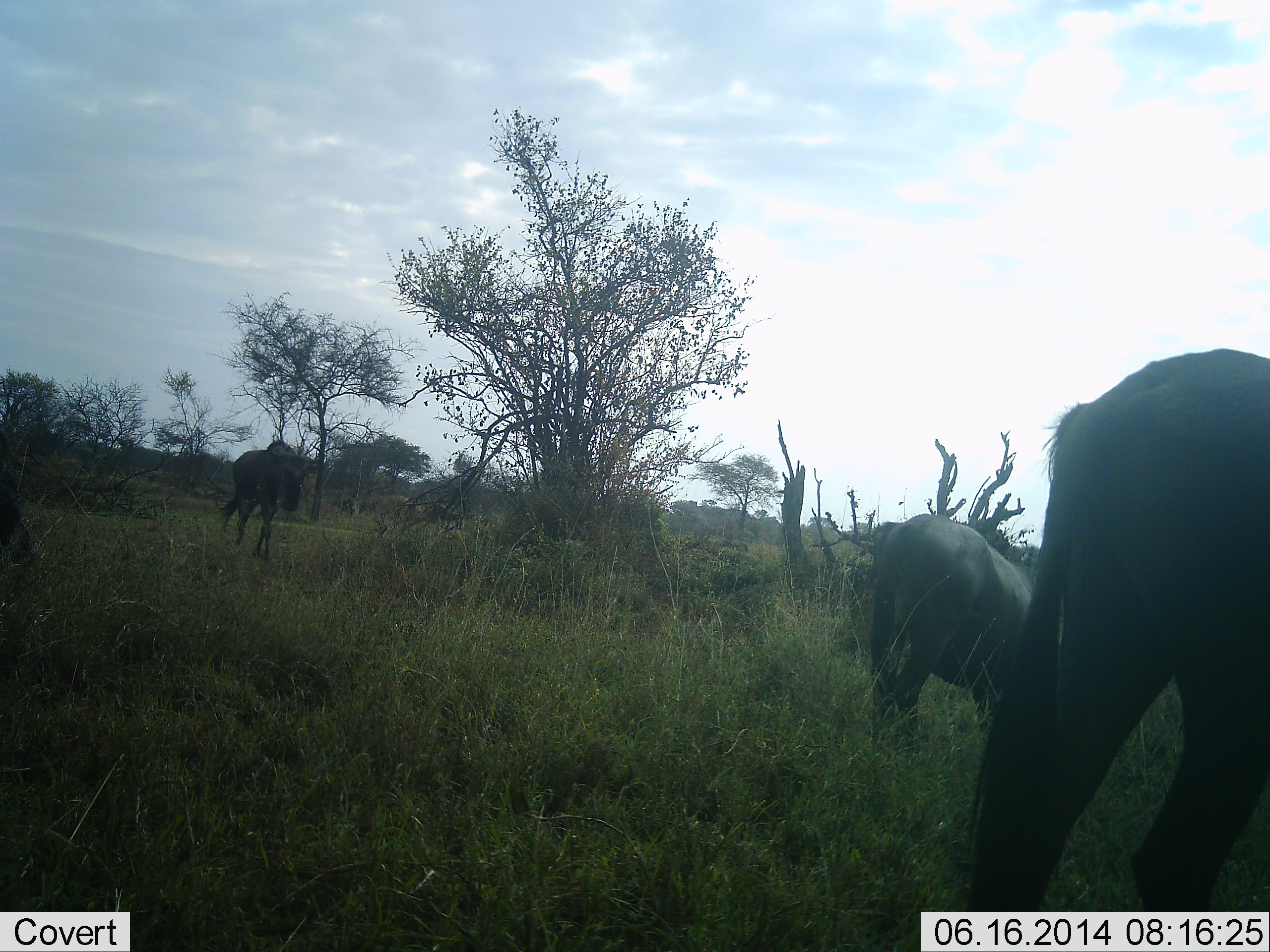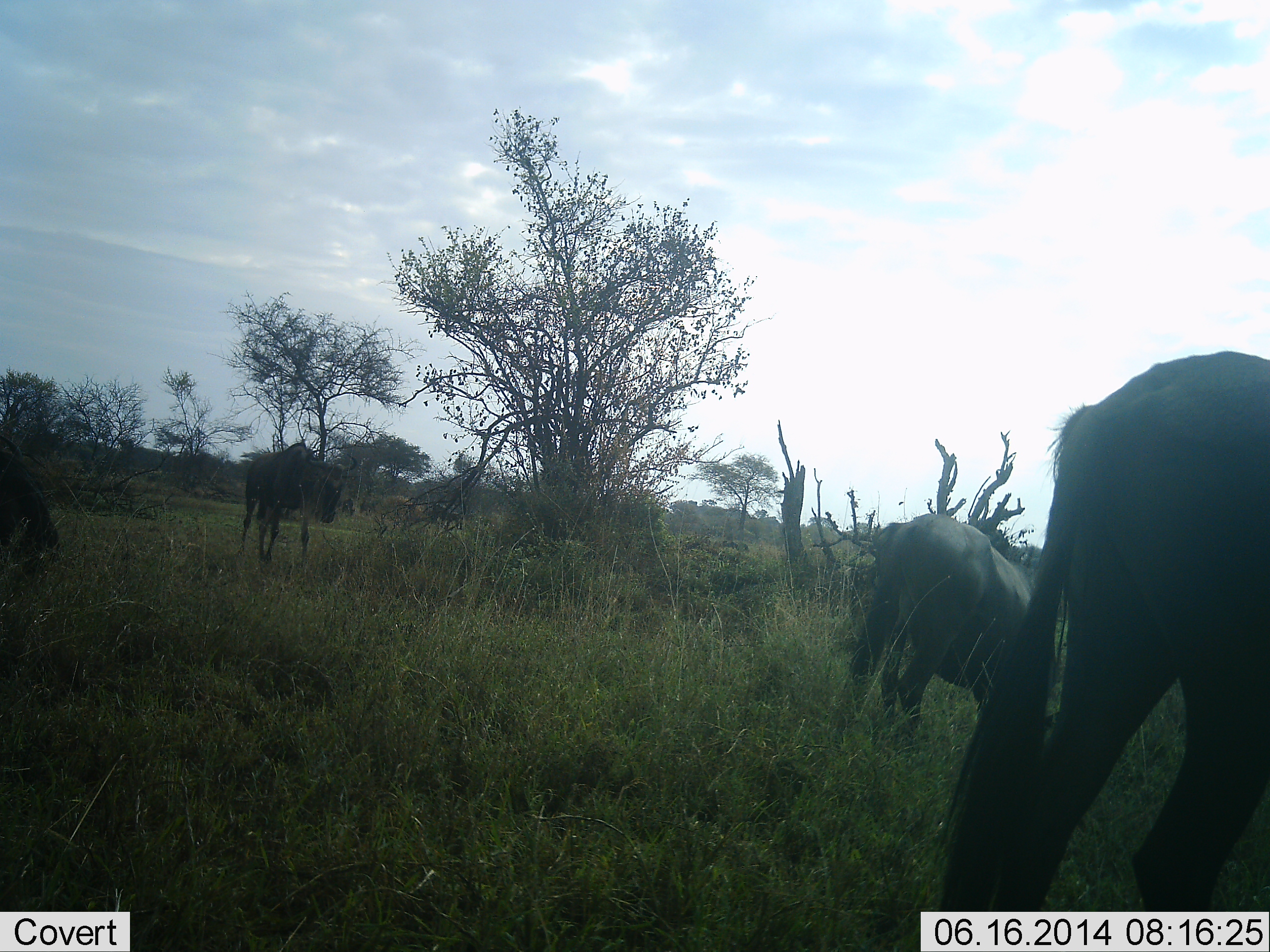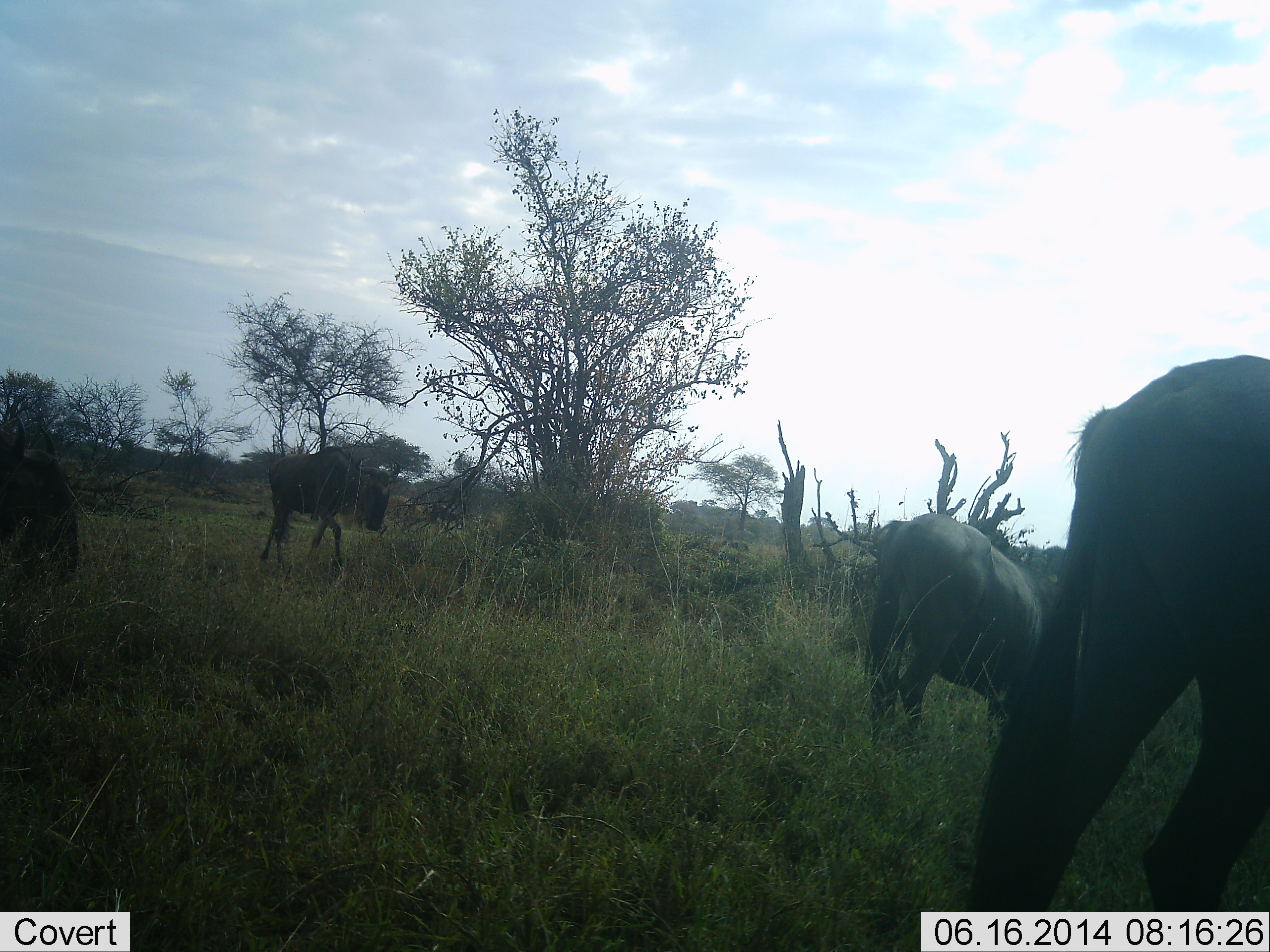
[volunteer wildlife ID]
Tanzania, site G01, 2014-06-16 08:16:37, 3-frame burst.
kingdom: Animalia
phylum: Chordata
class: Mammalia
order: Artiodactyla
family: Bovidae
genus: Connochaetes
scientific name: Connochaetes taurinus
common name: blue wildebeest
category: wildebeest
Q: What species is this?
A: Wildebeest (blue wildebeest) (Connochaetes taurinus).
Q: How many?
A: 4.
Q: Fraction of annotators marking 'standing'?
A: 40%.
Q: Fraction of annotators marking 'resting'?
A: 0%.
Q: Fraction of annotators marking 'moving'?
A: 80%.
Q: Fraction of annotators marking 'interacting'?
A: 0%.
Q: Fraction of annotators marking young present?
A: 0%.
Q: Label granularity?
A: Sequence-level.